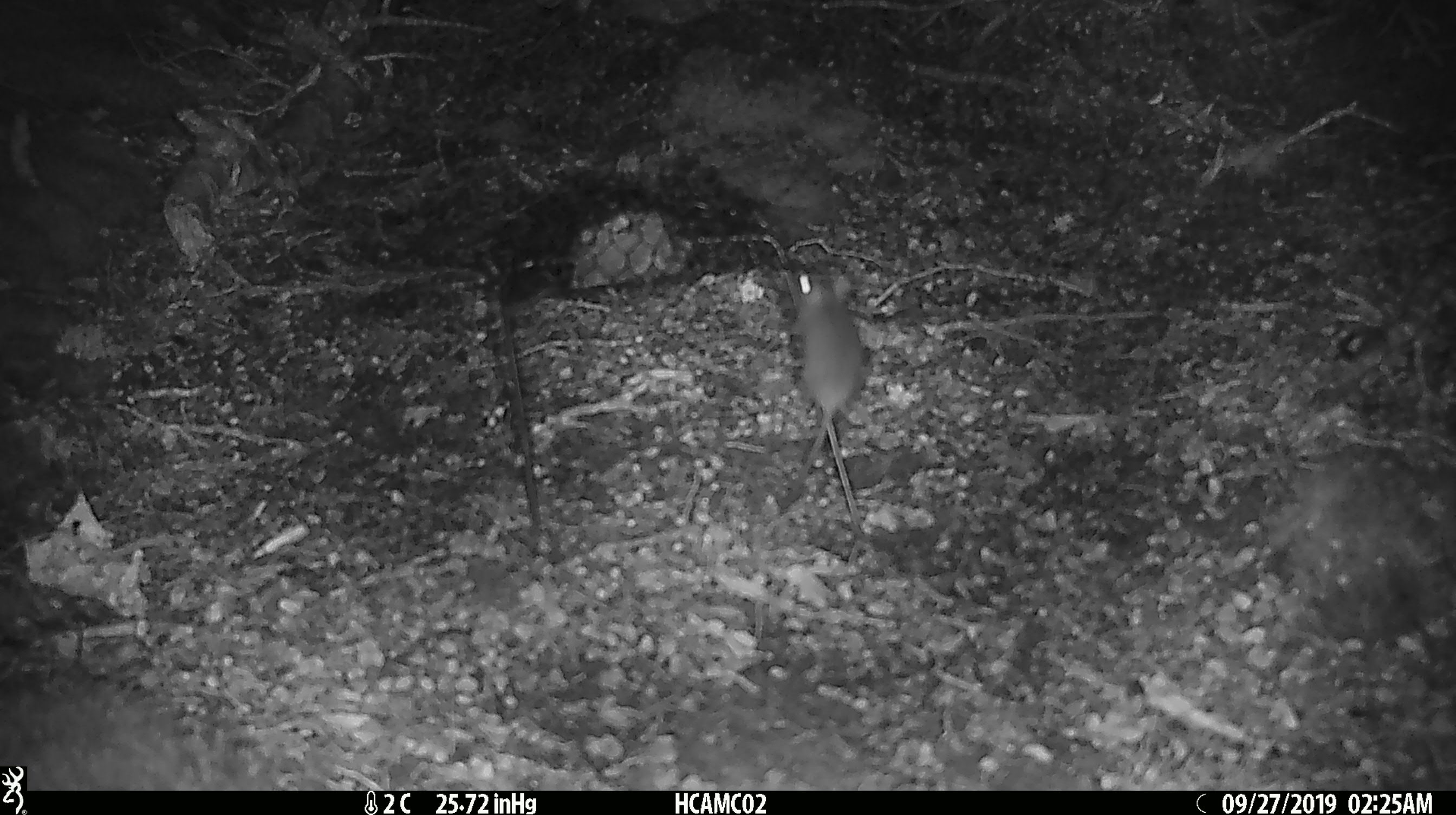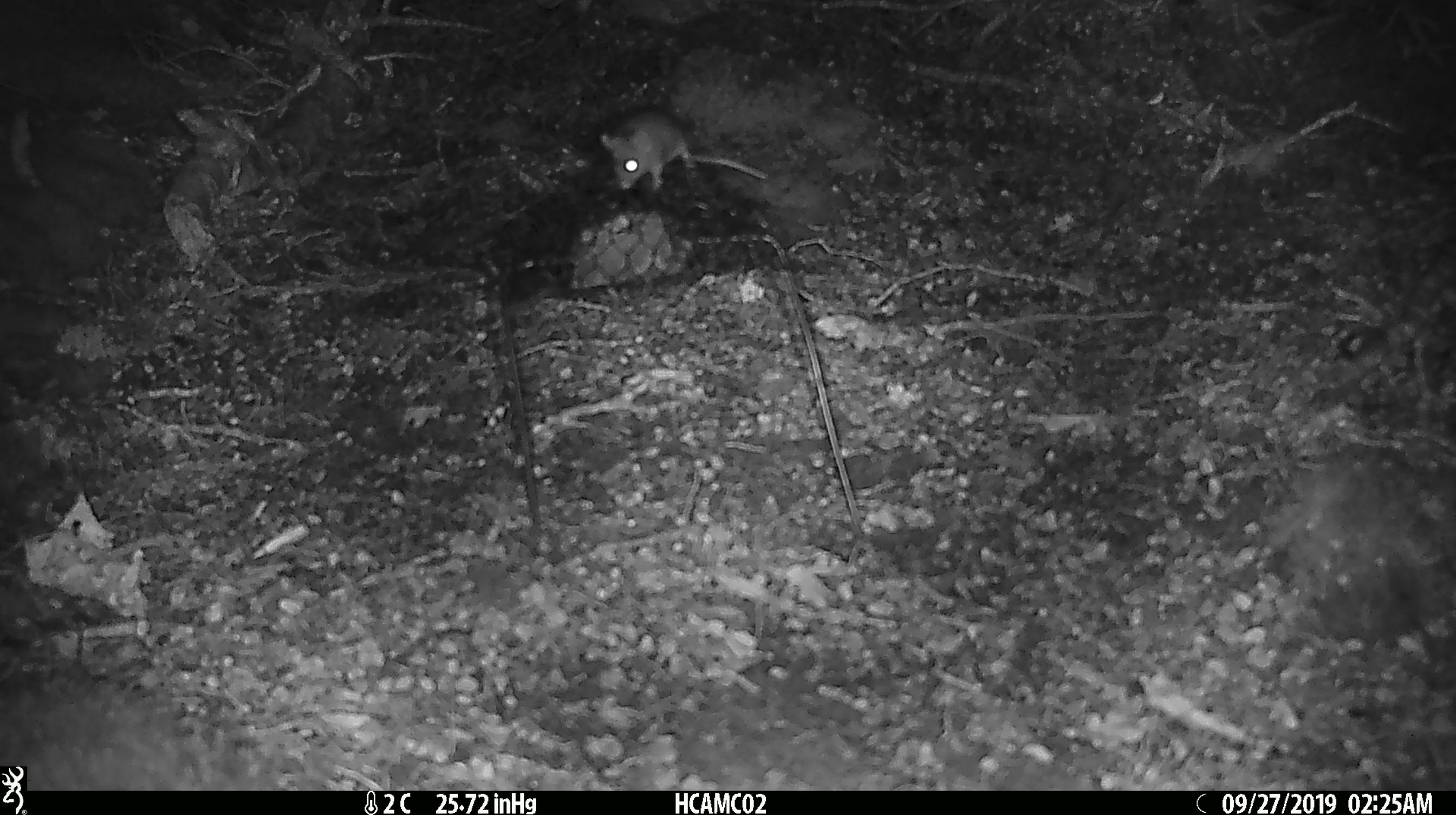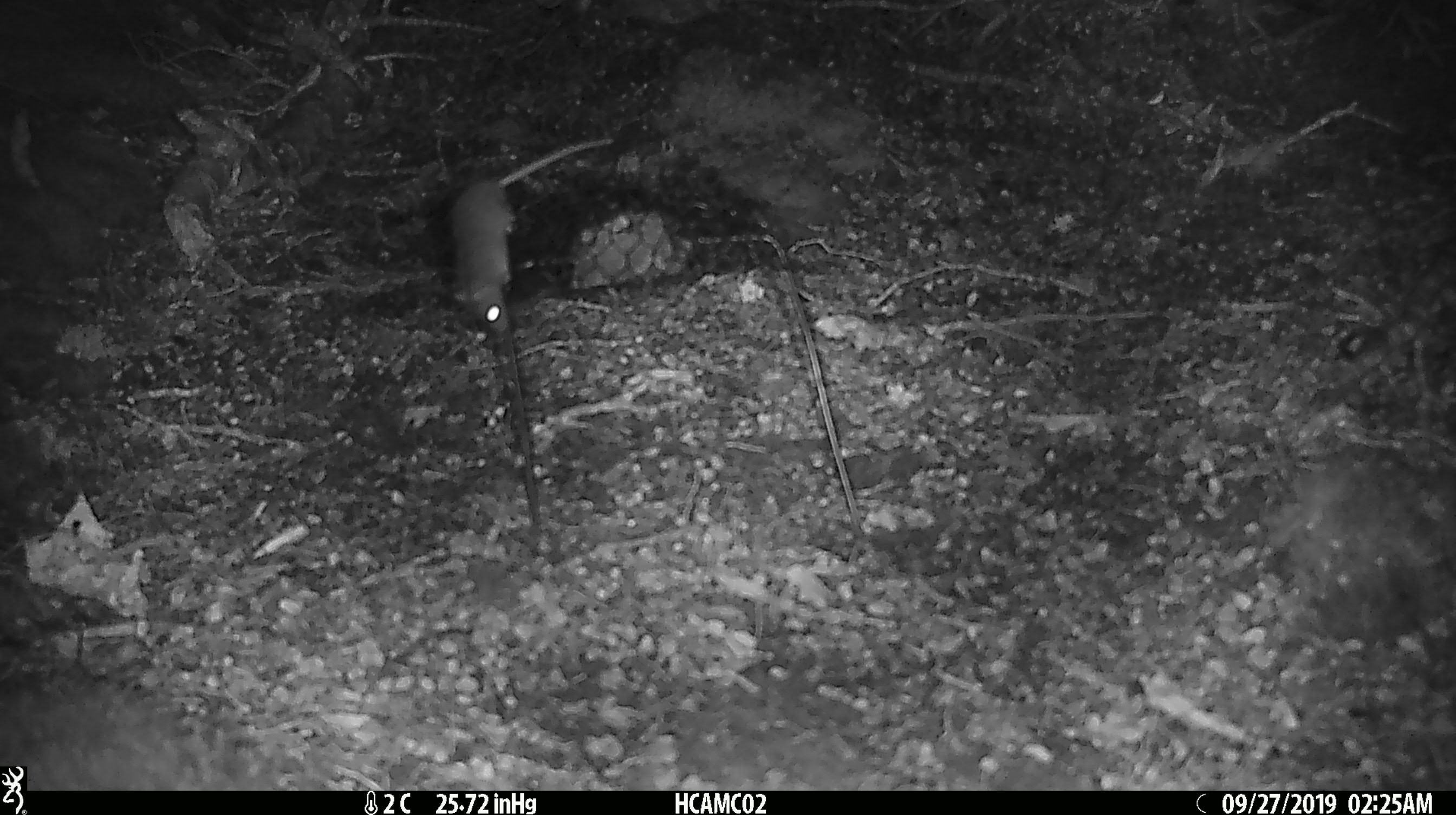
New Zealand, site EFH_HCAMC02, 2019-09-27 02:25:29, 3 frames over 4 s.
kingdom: Animalia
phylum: Chordata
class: Mammalia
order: Rodentia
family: Muridae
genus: Mus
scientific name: Mus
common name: mouse